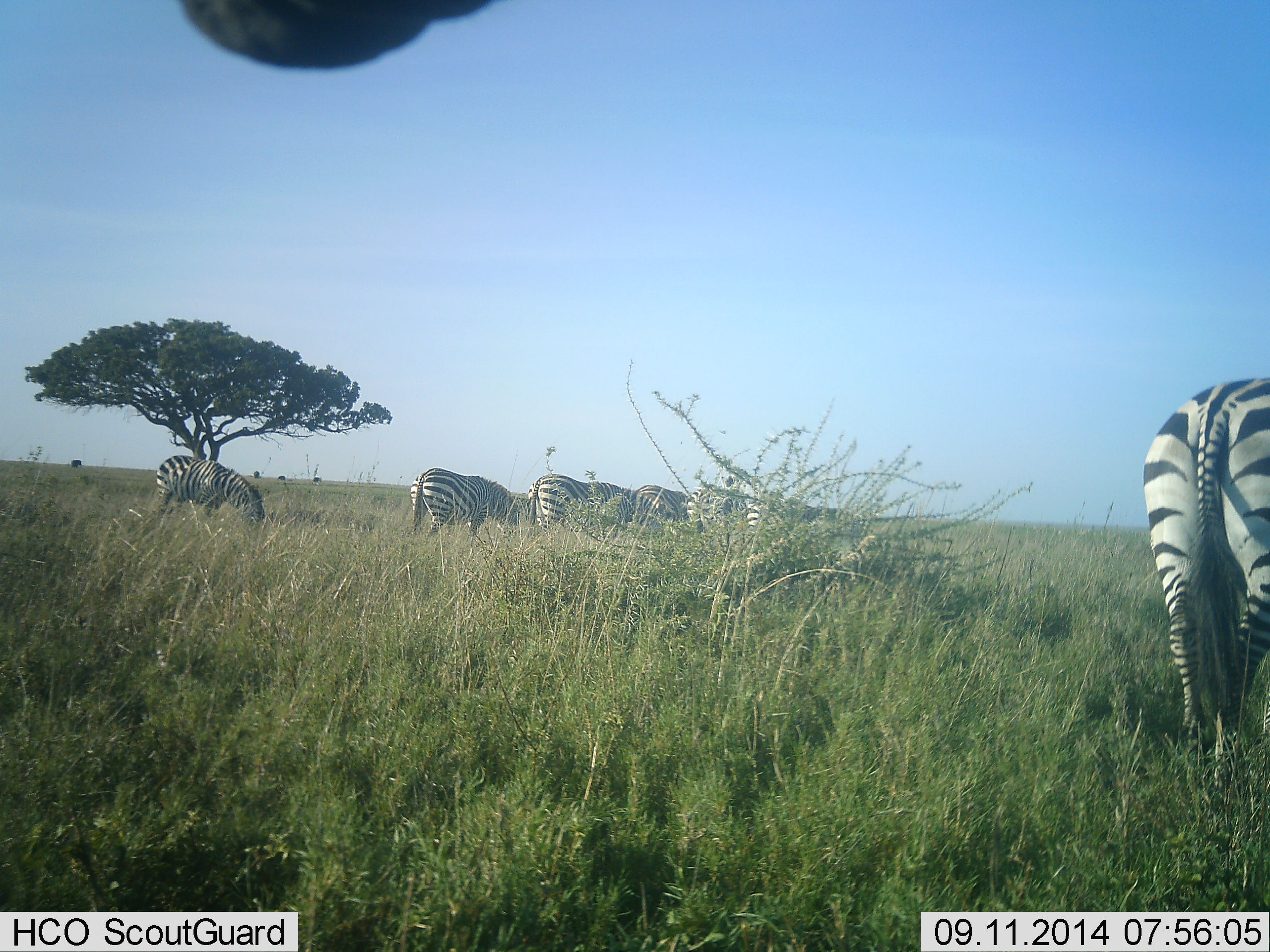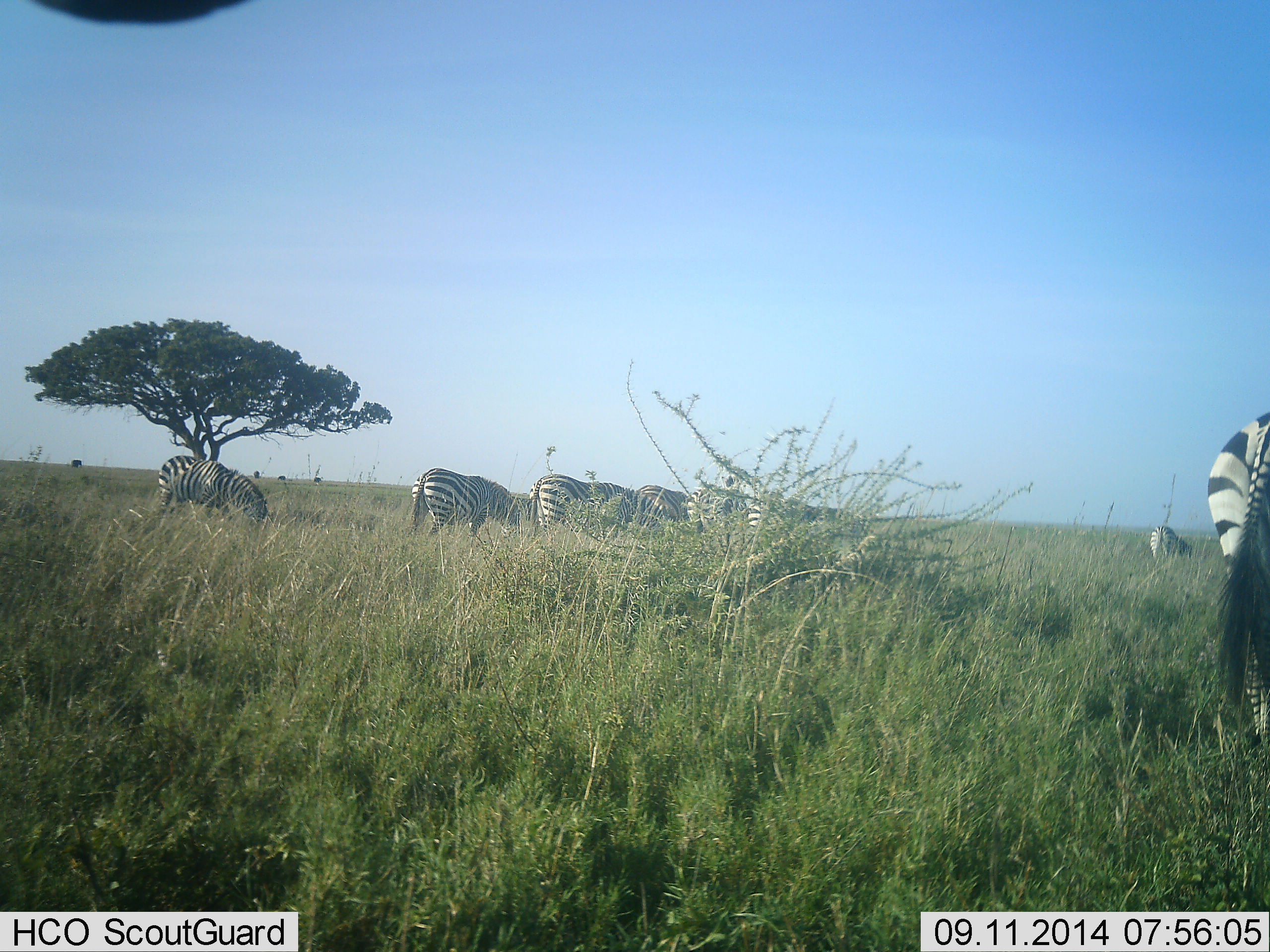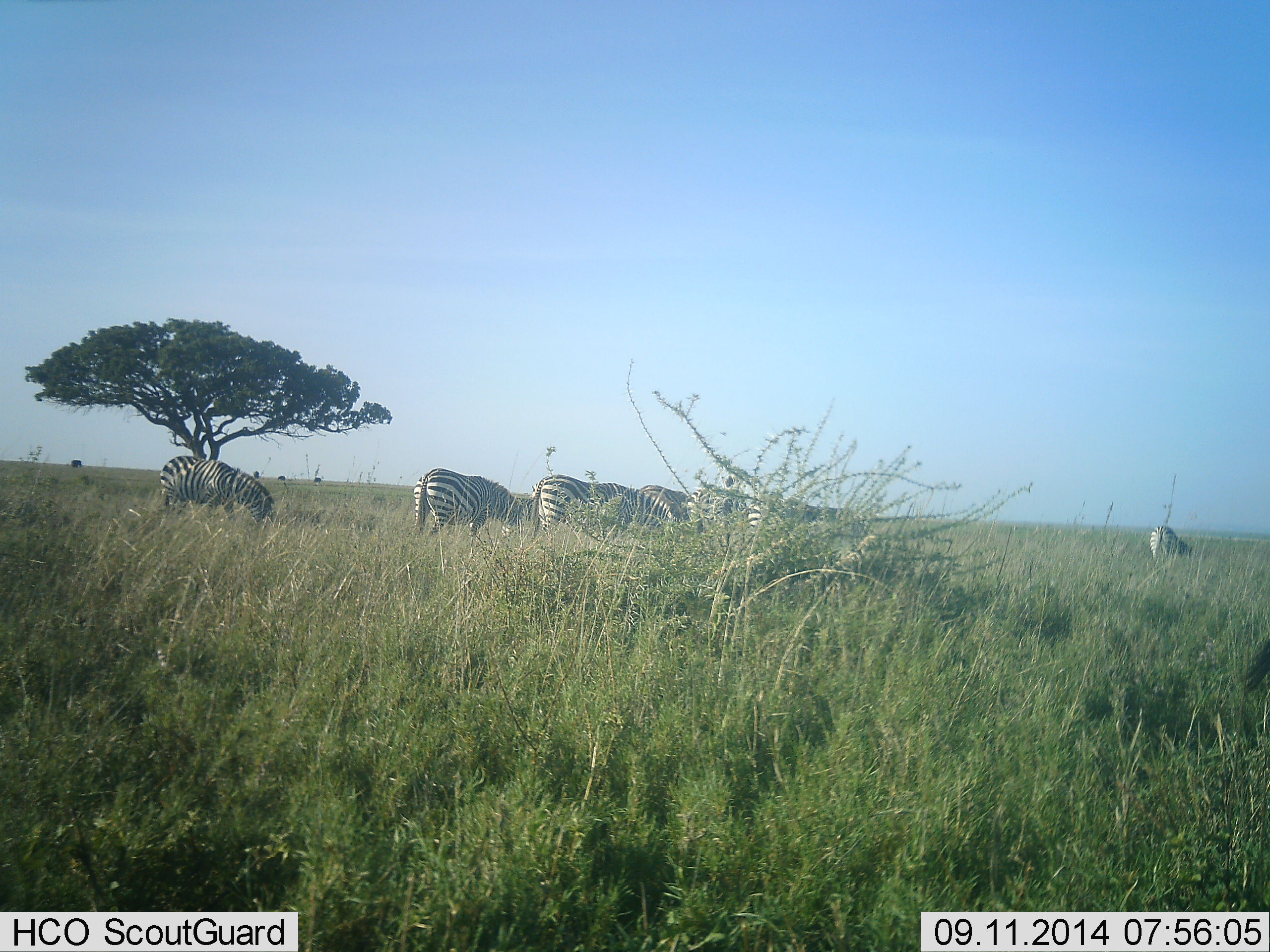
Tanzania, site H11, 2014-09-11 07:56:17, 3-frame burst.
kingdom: Animalia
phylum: Chordata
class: Mammalia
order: Perissodactyla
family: Equidae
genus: Equus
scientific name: Equus quagga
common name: plains zebra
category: zebra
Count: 9.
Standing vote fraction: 50%.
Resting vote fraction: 0%.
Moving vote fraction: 40%.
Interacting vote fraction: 0%.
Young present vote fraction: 0%.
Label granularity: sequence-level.